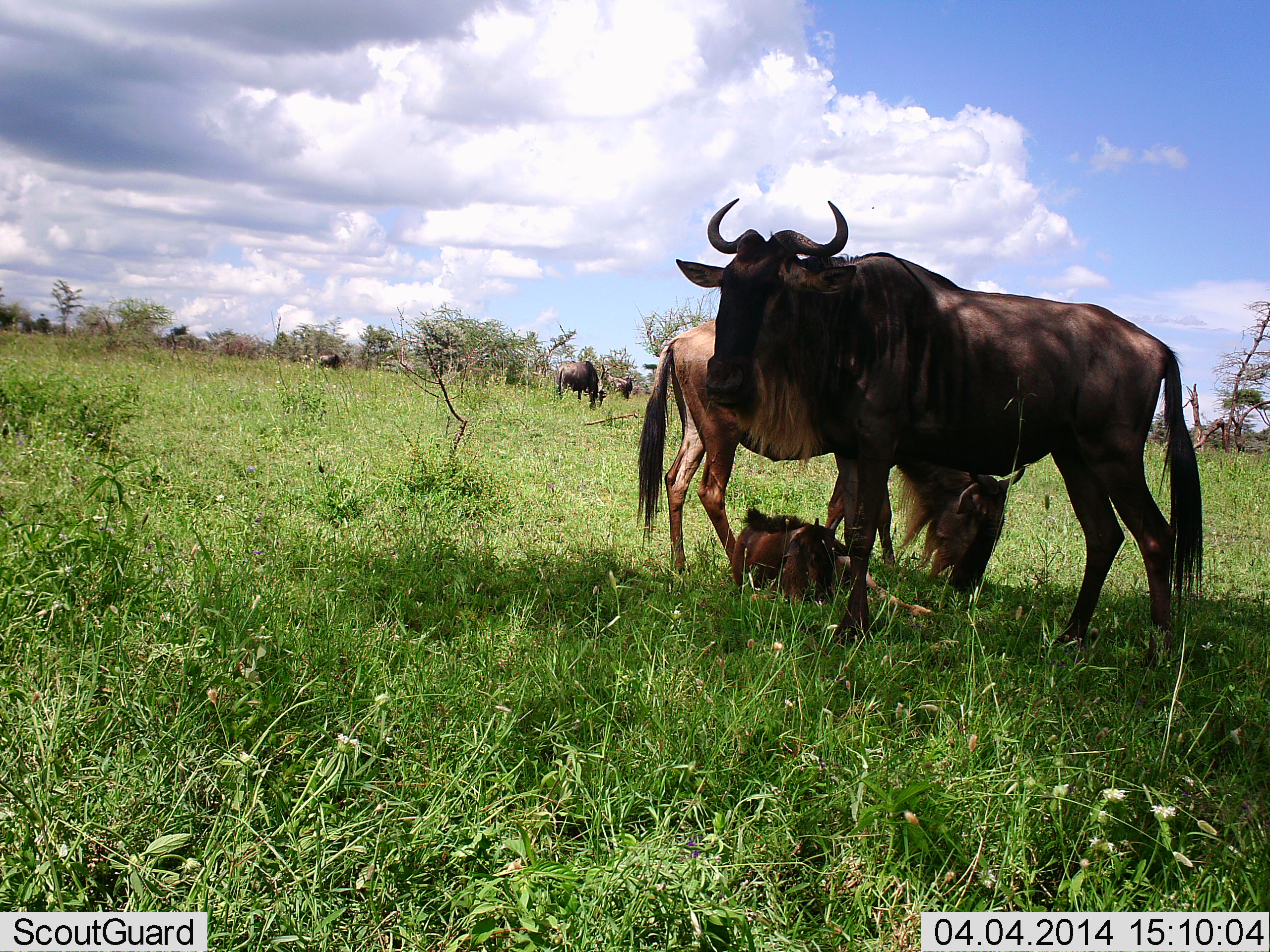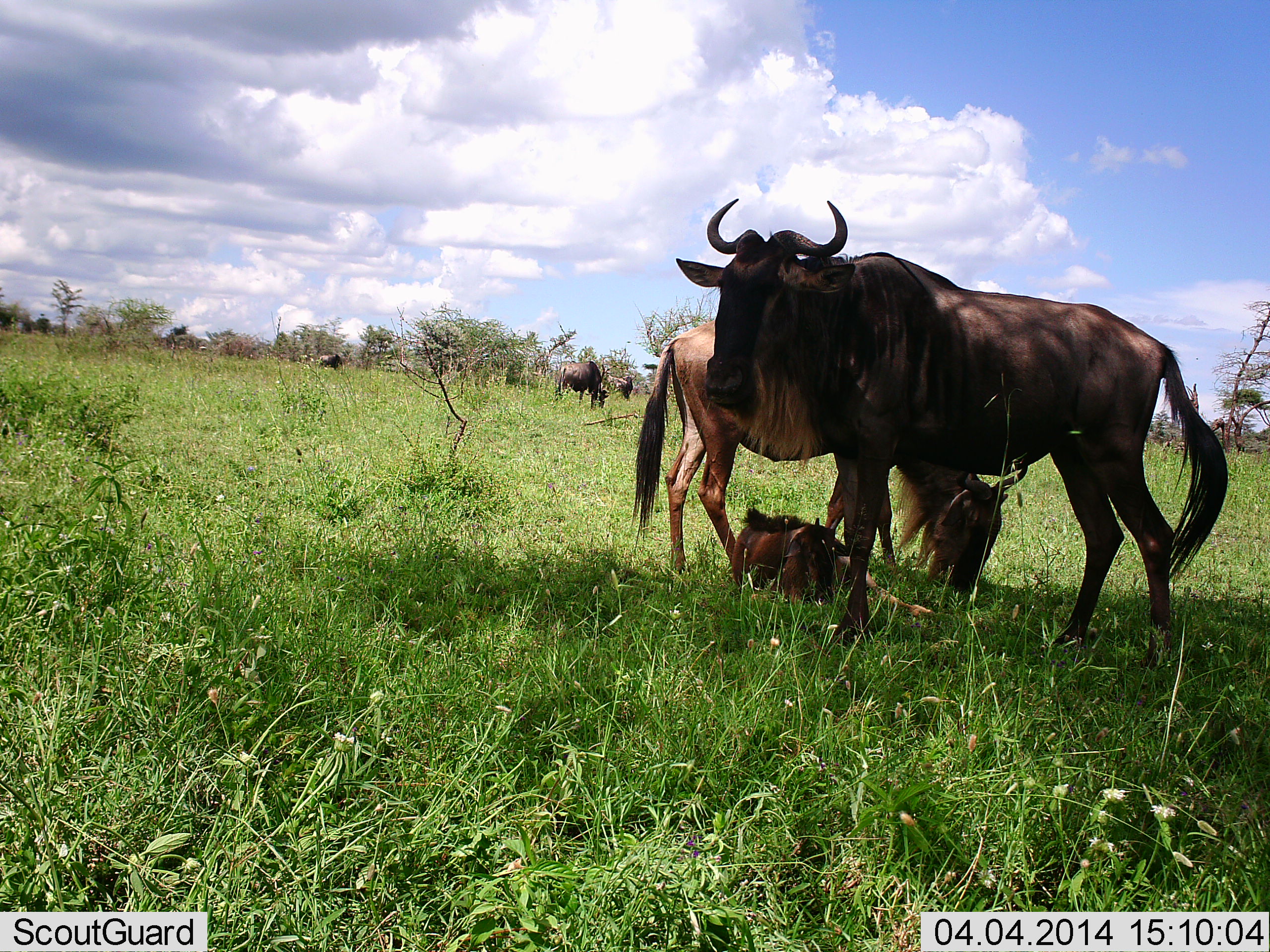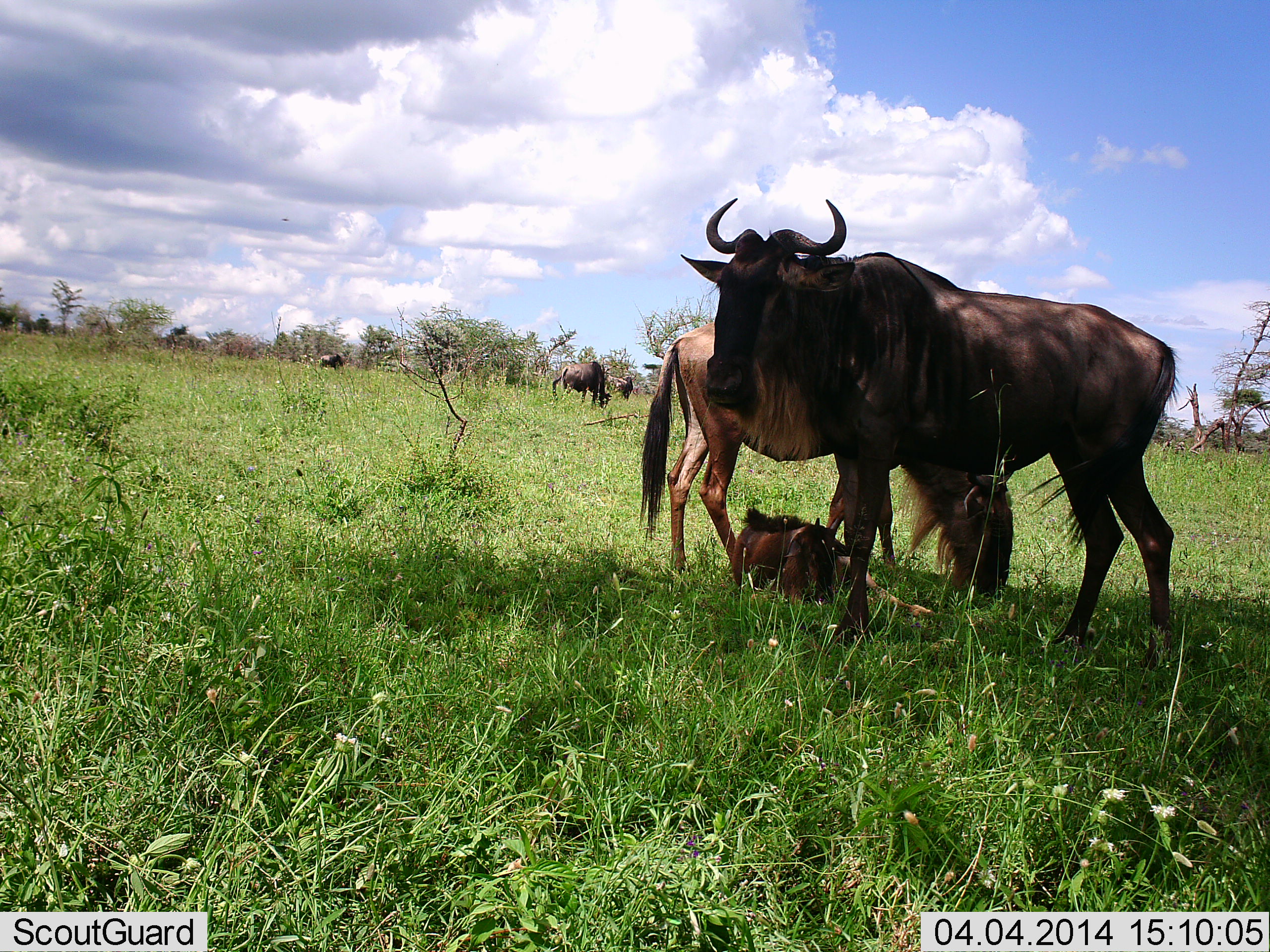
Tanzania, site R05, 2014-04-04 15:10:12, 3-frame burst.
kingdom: Animalia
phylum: Chordata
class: Mammalia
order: Artiodactyla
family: Bovidae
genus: Connochaetes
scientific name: Connochaetes taurinus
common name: blue wildebeest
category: wildebeest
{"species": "wildebeest (blue wildebeest) (Connochaetes taurinus)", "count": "7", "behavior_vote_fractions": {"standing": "70%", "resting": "90%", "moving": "10%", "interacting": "0%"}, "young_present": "100%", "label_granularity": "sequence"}